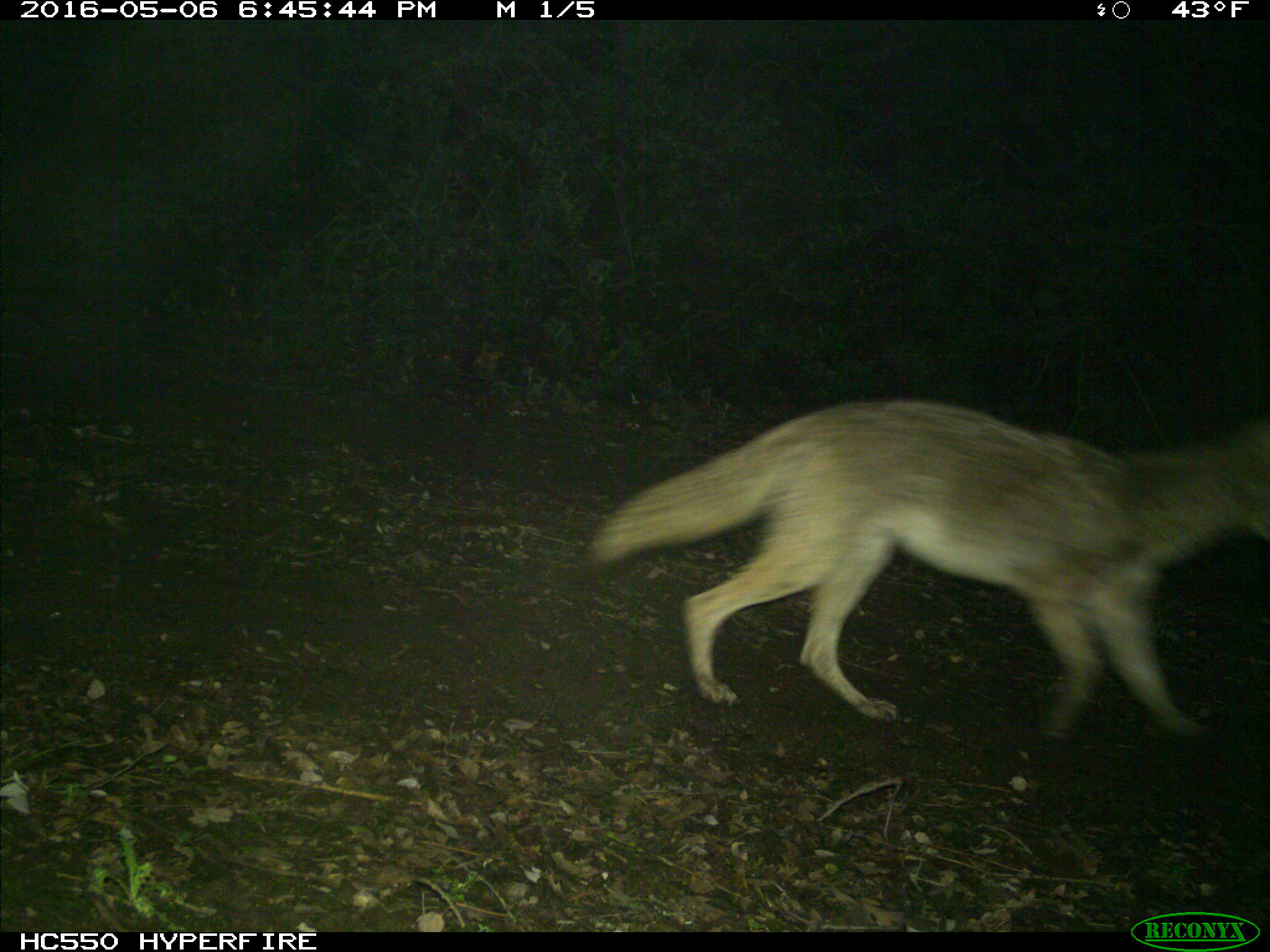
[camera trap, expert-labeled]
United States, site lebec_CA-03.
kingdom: Animalia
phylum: Chordata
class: Mammalia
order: Carnivora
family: Canidae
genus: Canis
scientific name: Canis latrans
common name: coyote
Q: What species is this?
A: Canis latrans (coyote).